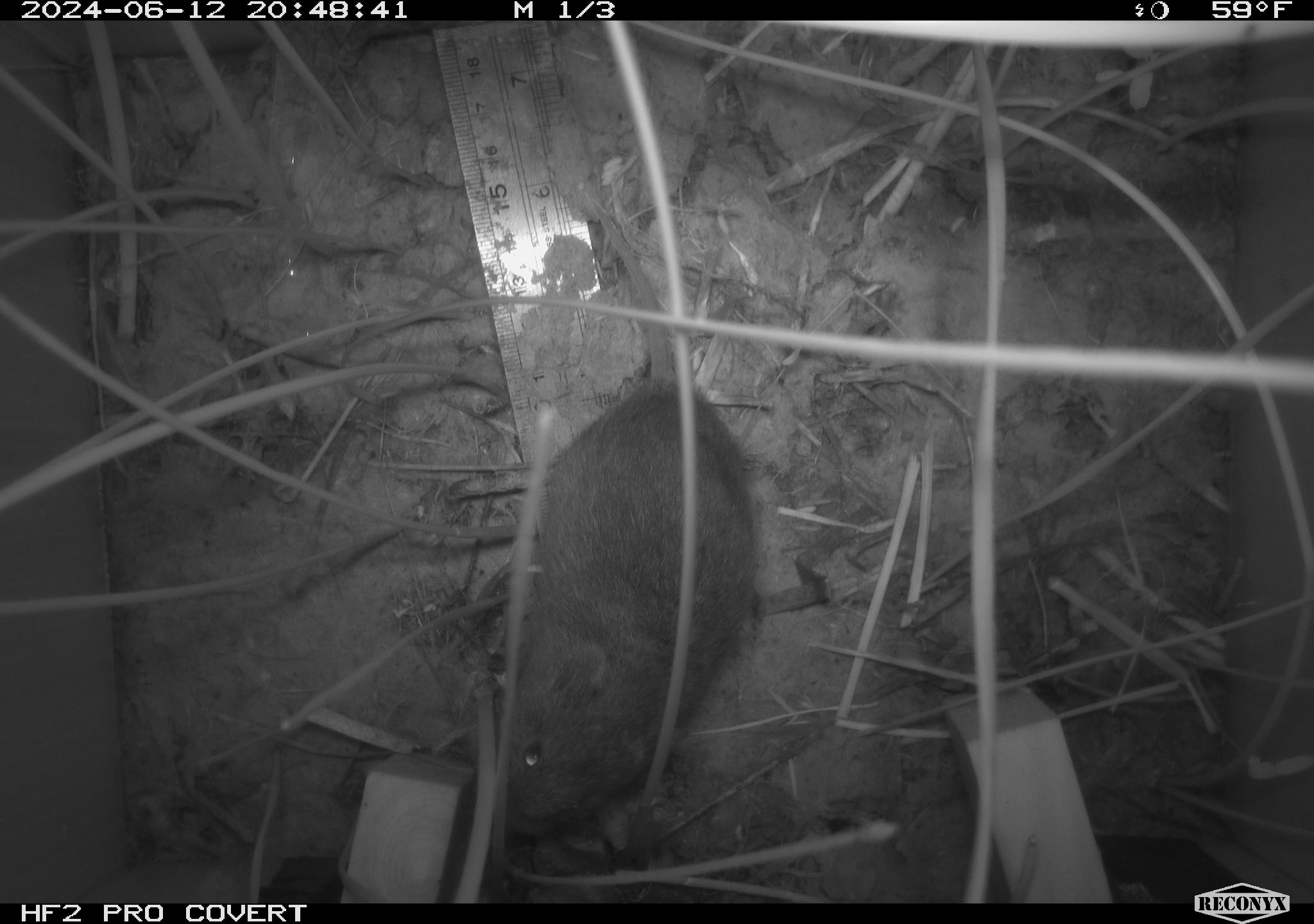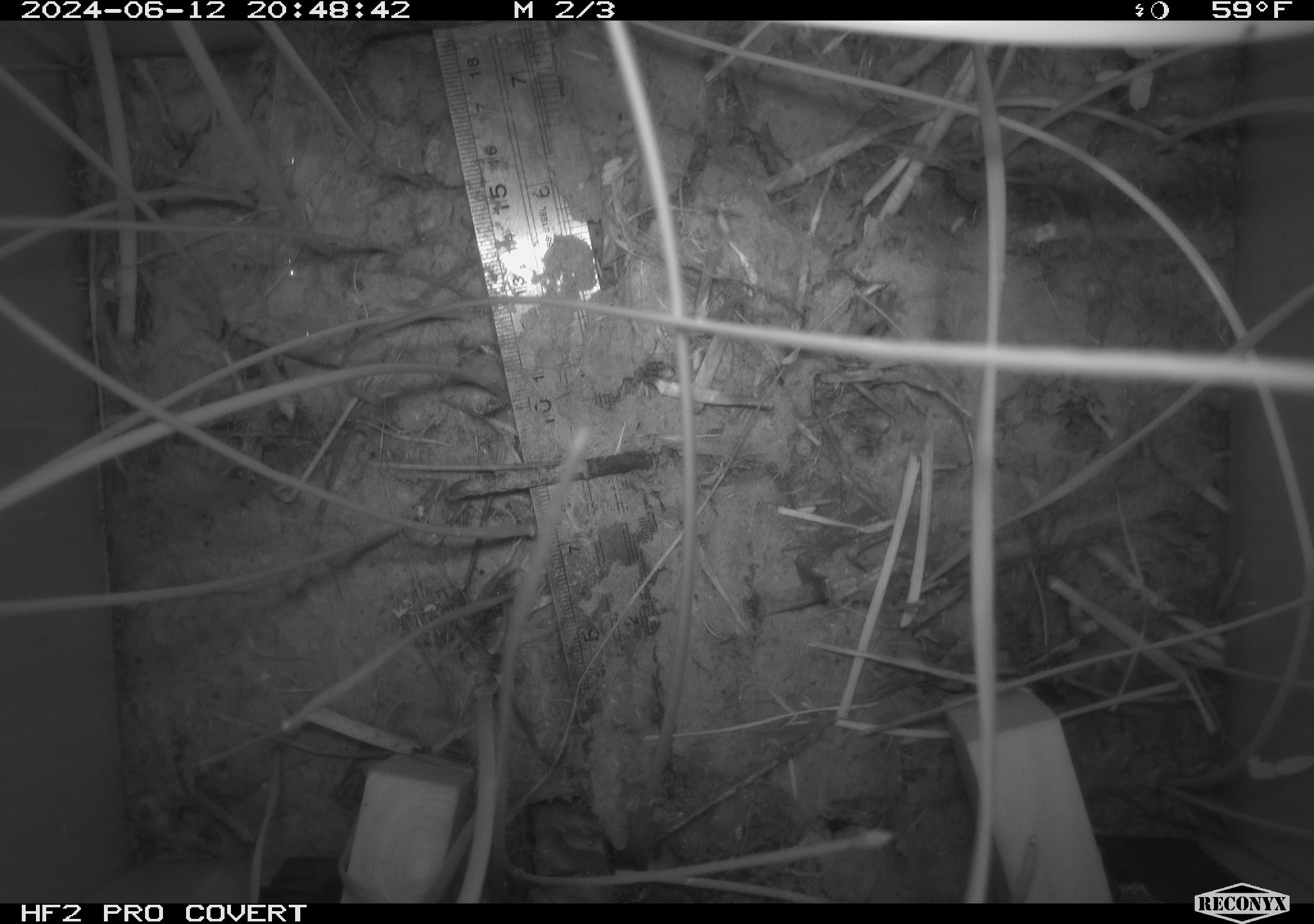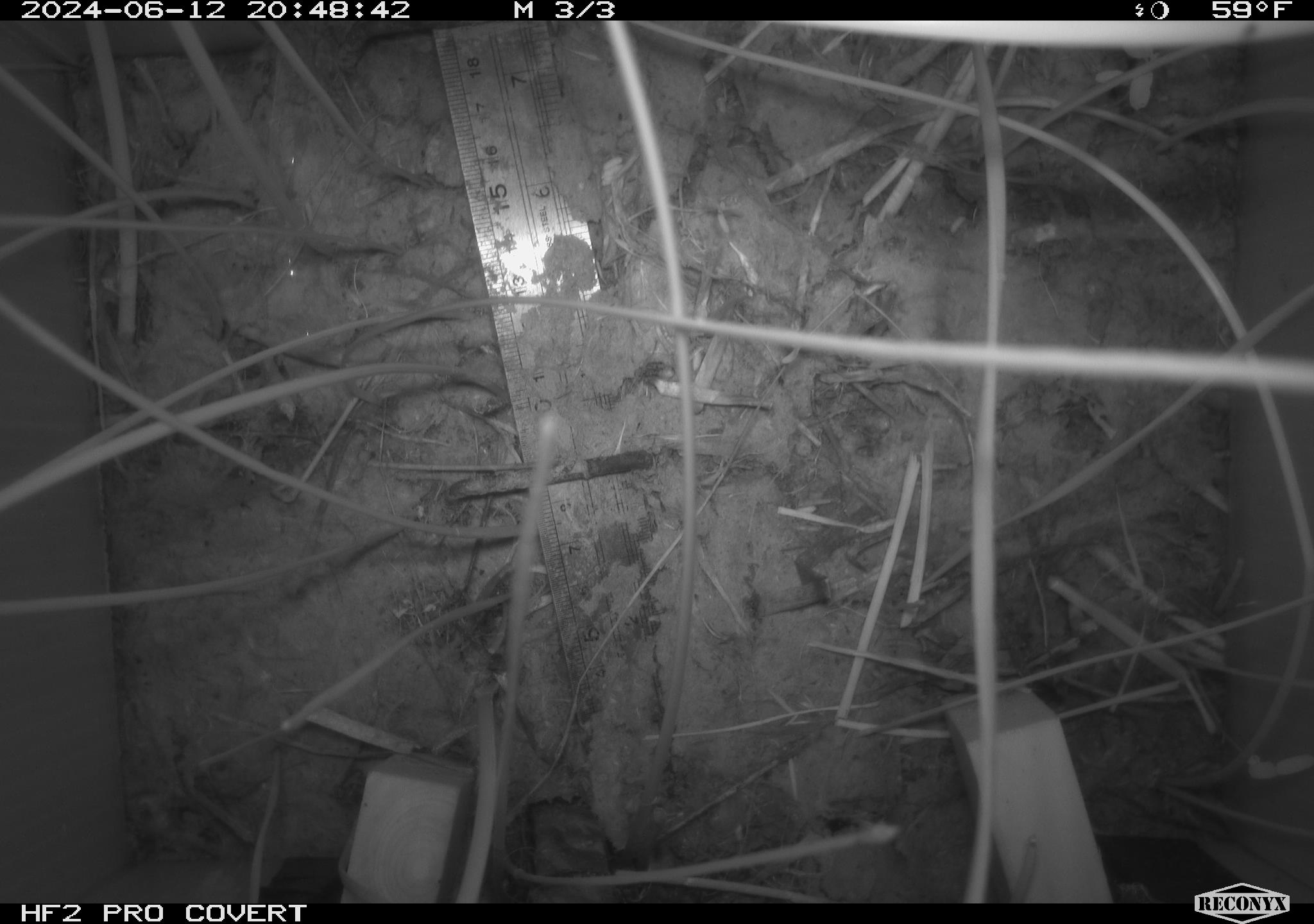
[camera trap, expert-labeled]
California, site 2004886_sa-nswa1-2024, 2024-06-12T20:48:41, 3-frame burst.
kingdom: Animalia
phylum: Chordata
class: Mammalia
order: Rodentia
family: Cricetidae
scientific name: Arvicolinae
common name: voles, lemmings, and muskrats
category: arvicolinae subfamily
Arvicolinae subfamily (voles, lemmings, and muskrats) (Arvicolinae).